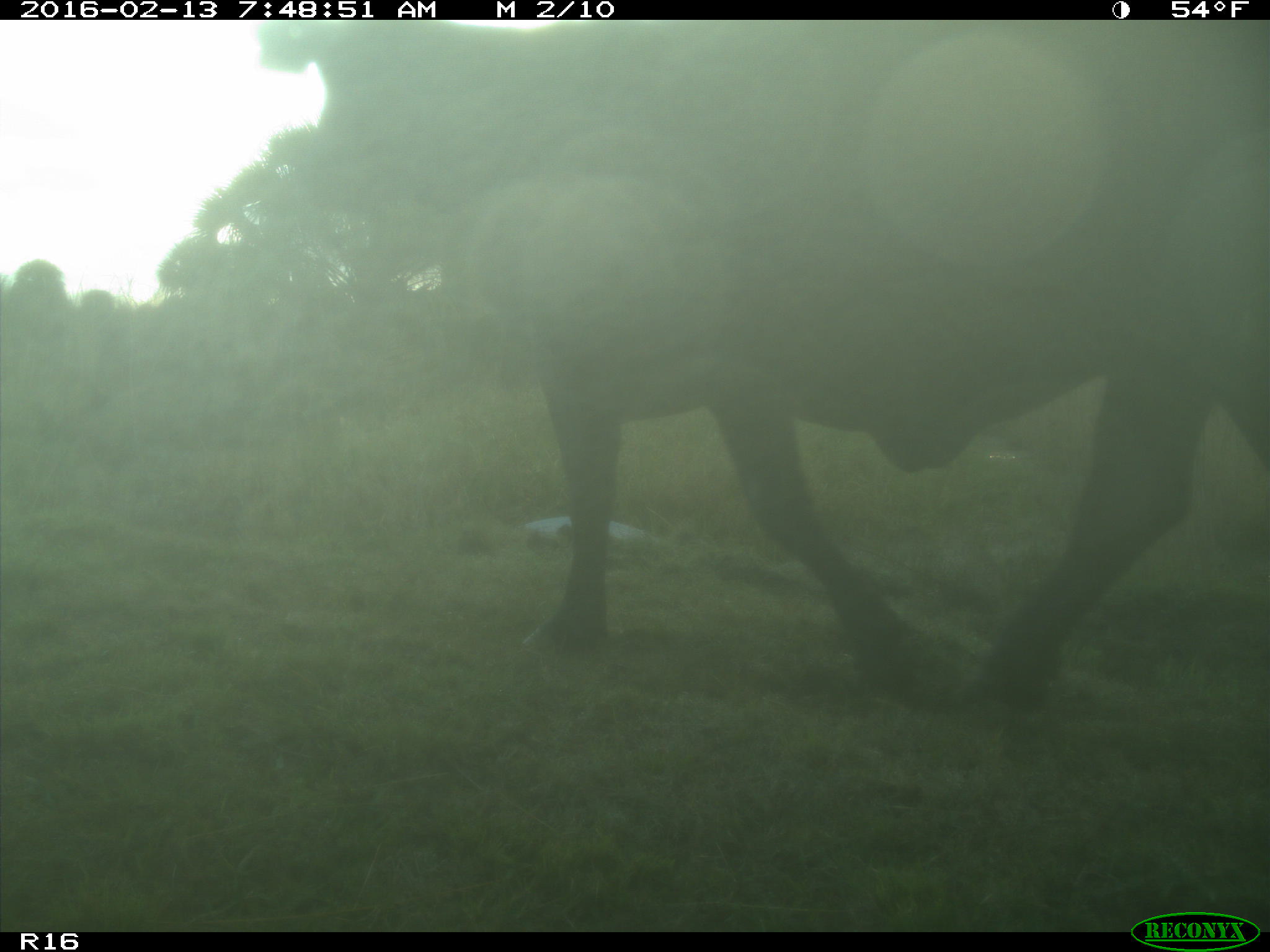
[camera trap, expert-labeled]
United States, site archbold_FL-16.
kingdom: Animalia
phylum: Chordata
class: Mammalia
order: Artiodactyla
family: Bovidae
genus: Bos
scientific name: Bos taurus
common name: domestic cow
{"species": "Bos taurus (domestic cow)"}